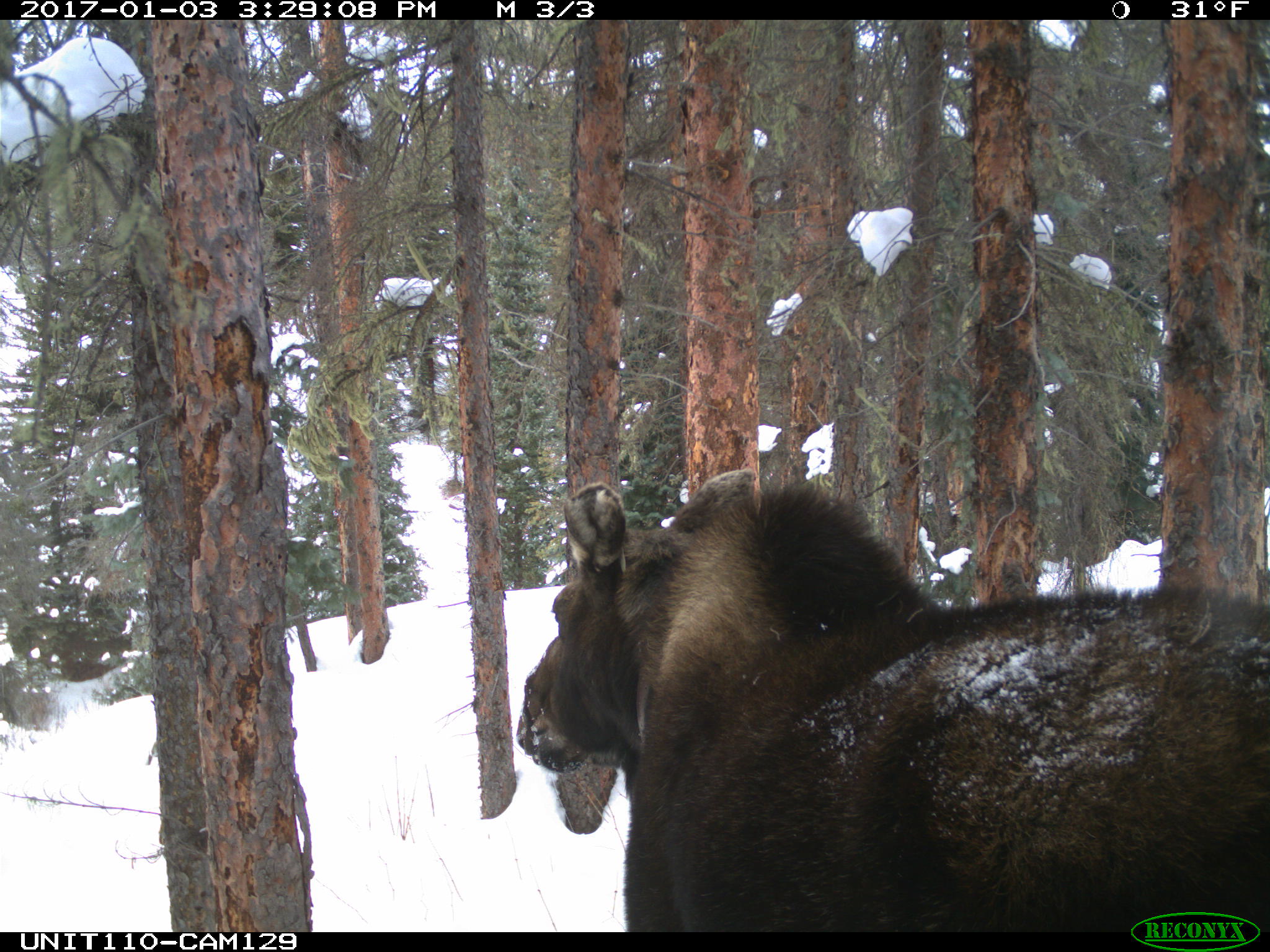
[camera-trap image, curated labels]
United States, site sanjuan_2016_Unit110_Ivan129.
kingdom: Animalia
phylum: Chordata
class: Mammalia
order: Artiodactyla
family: Cervidae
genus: Alces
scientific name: Alces alces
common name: moose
Alces alces (moose).